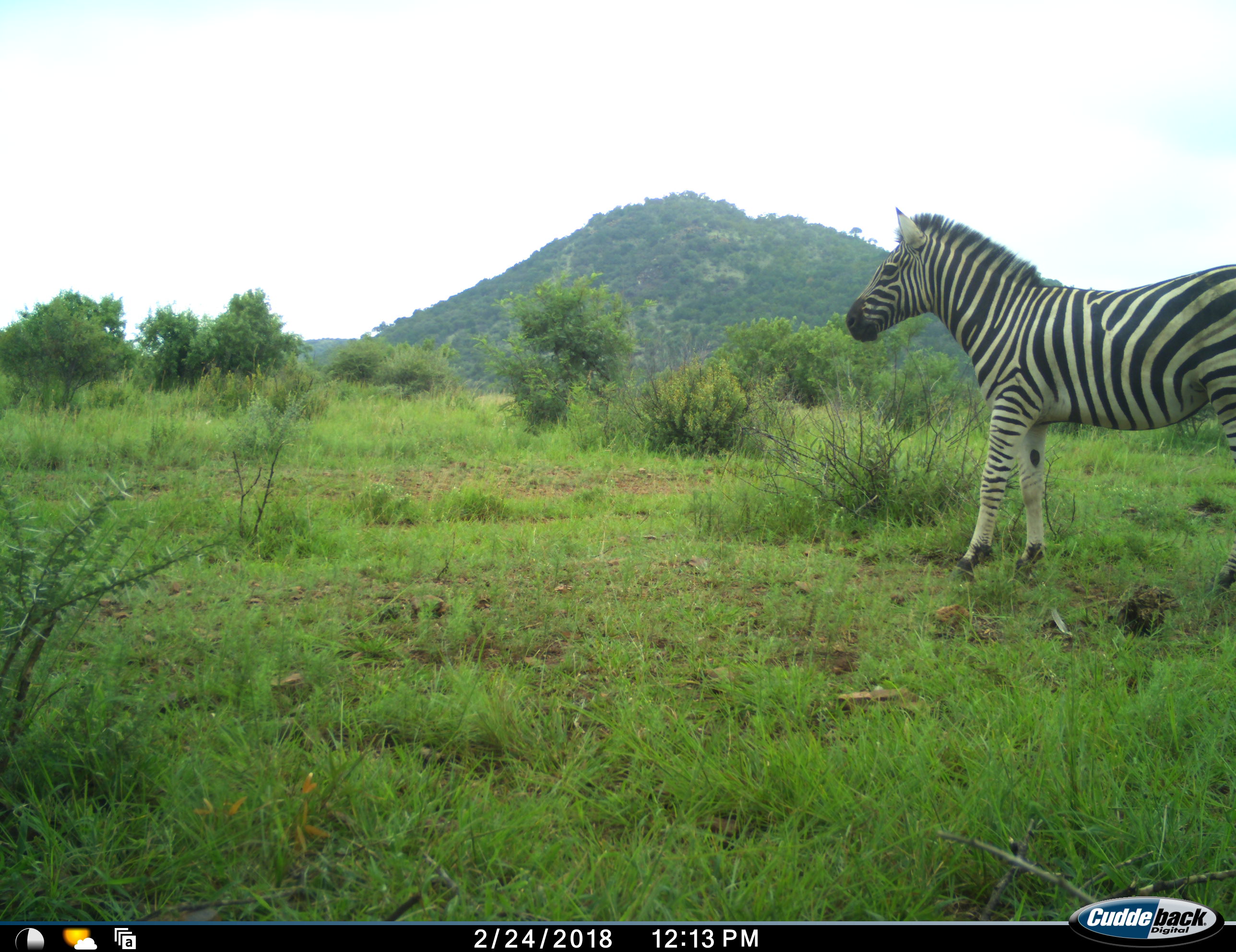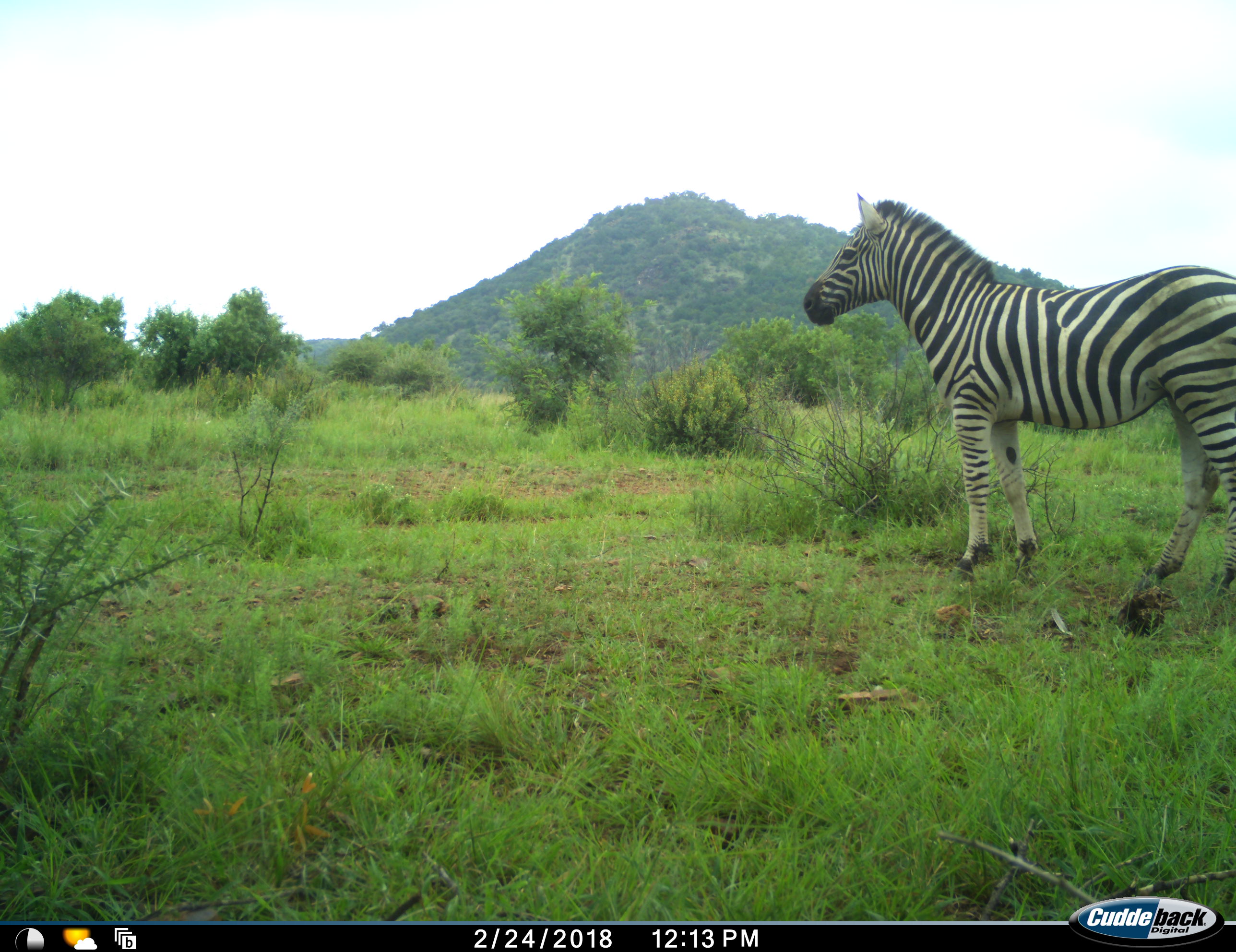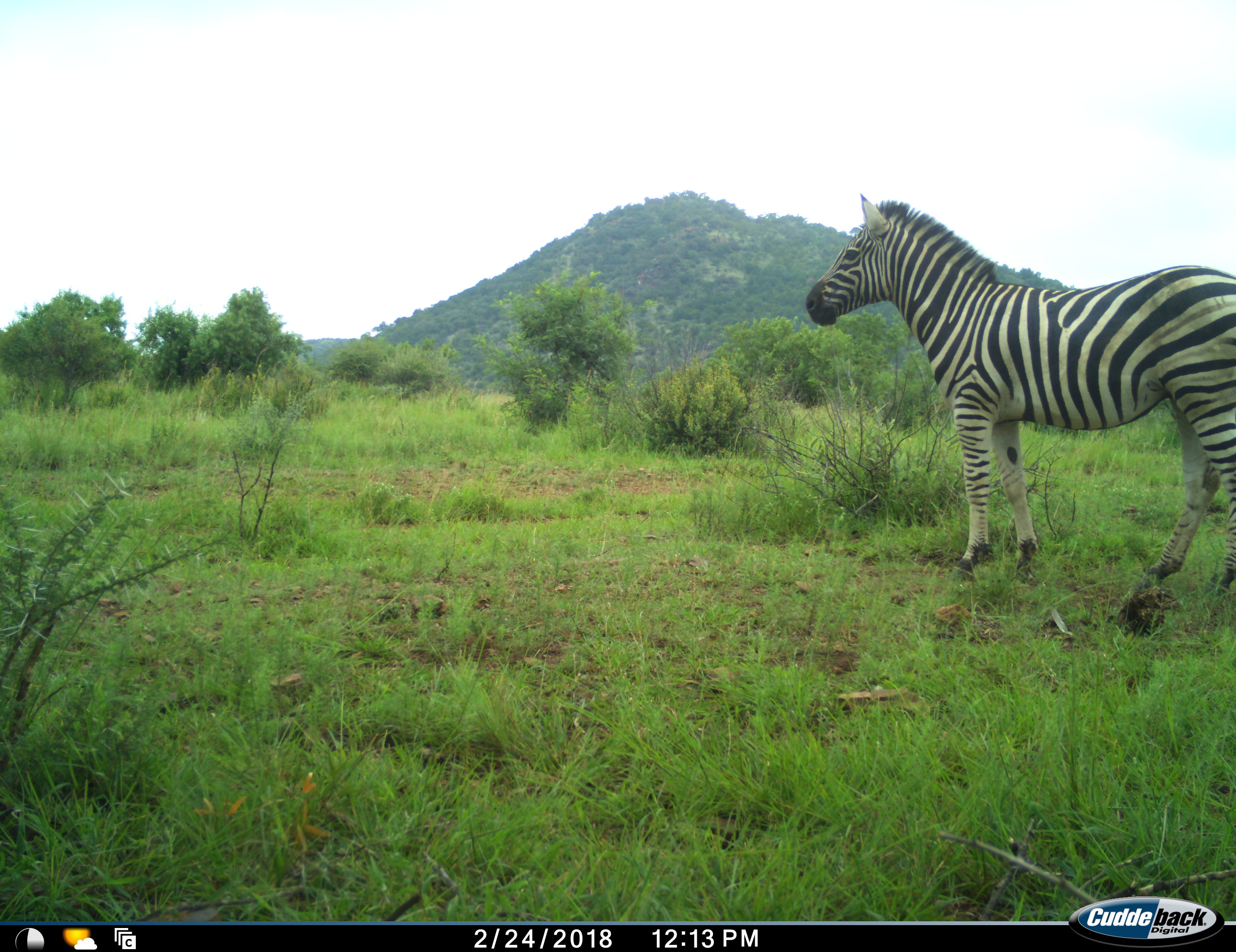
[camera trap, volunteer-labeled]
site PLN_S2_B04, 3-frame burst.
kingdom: Animalia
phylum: Chordata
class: Mammalia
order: Perissodactyla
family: Equidae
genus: Equus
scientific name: Equus quagga burchellii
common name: burchell's zebra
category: zebraburchells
Zebraburchells (burchell's zebra) (Equus quagga burchellii), count 1. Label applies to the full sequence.